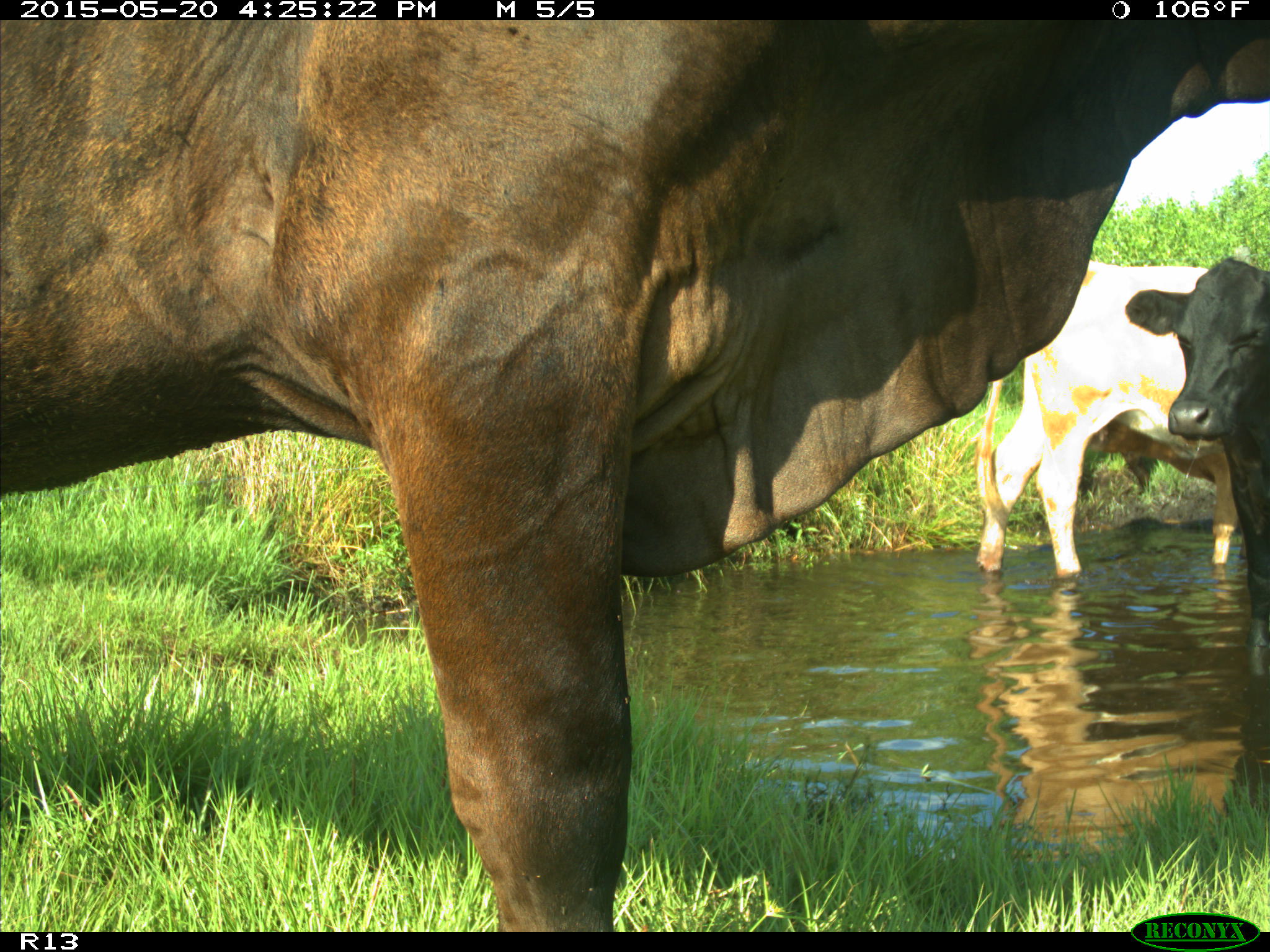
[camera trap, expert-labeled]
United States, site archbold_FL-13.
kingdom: Animalia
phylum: Chordata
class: Mammalia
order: Artiodactyla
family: Bovidae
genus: Bos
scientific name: Bos taurus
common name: domestic cow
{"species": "Bos taurus (domestic cow)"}